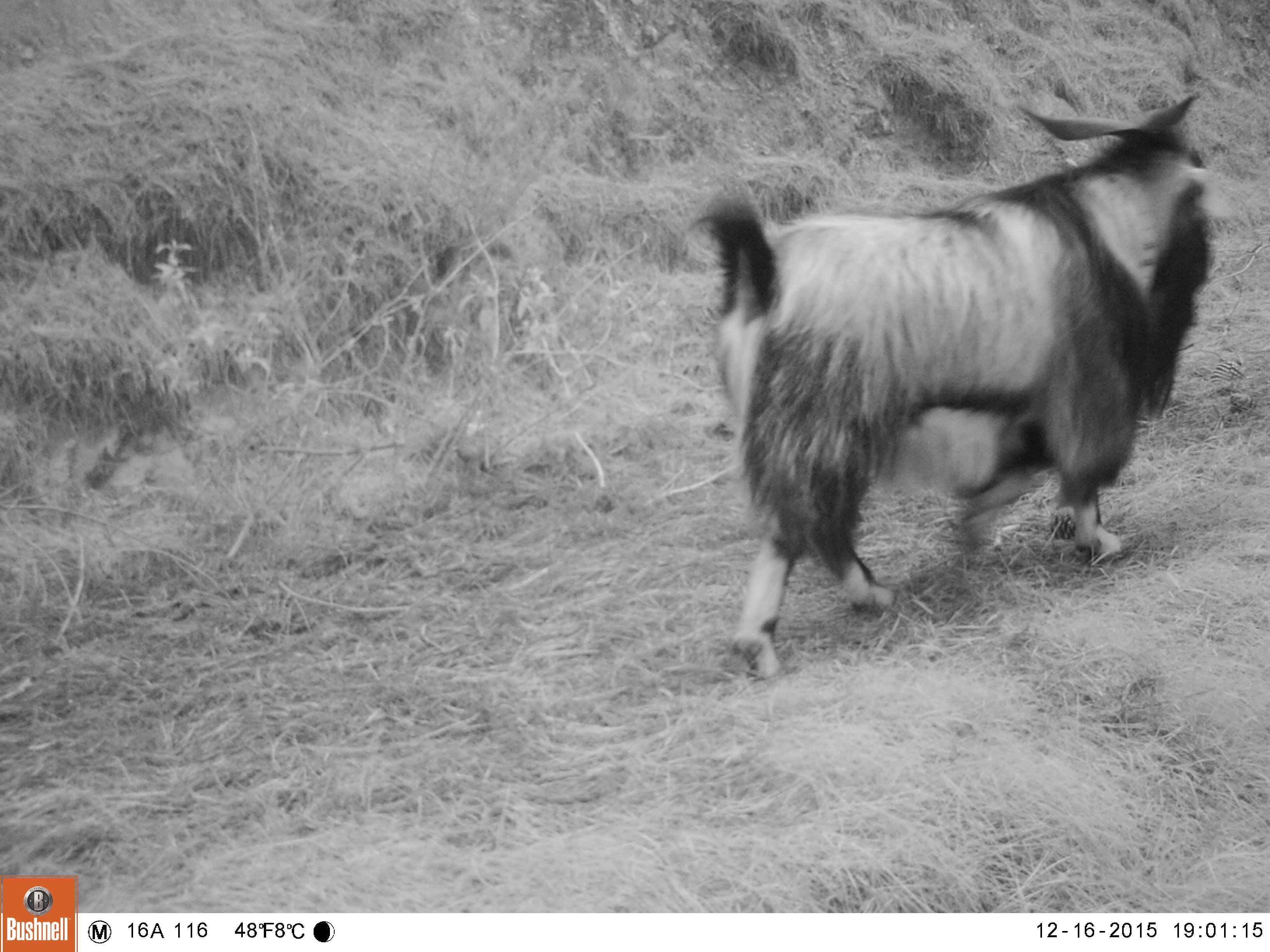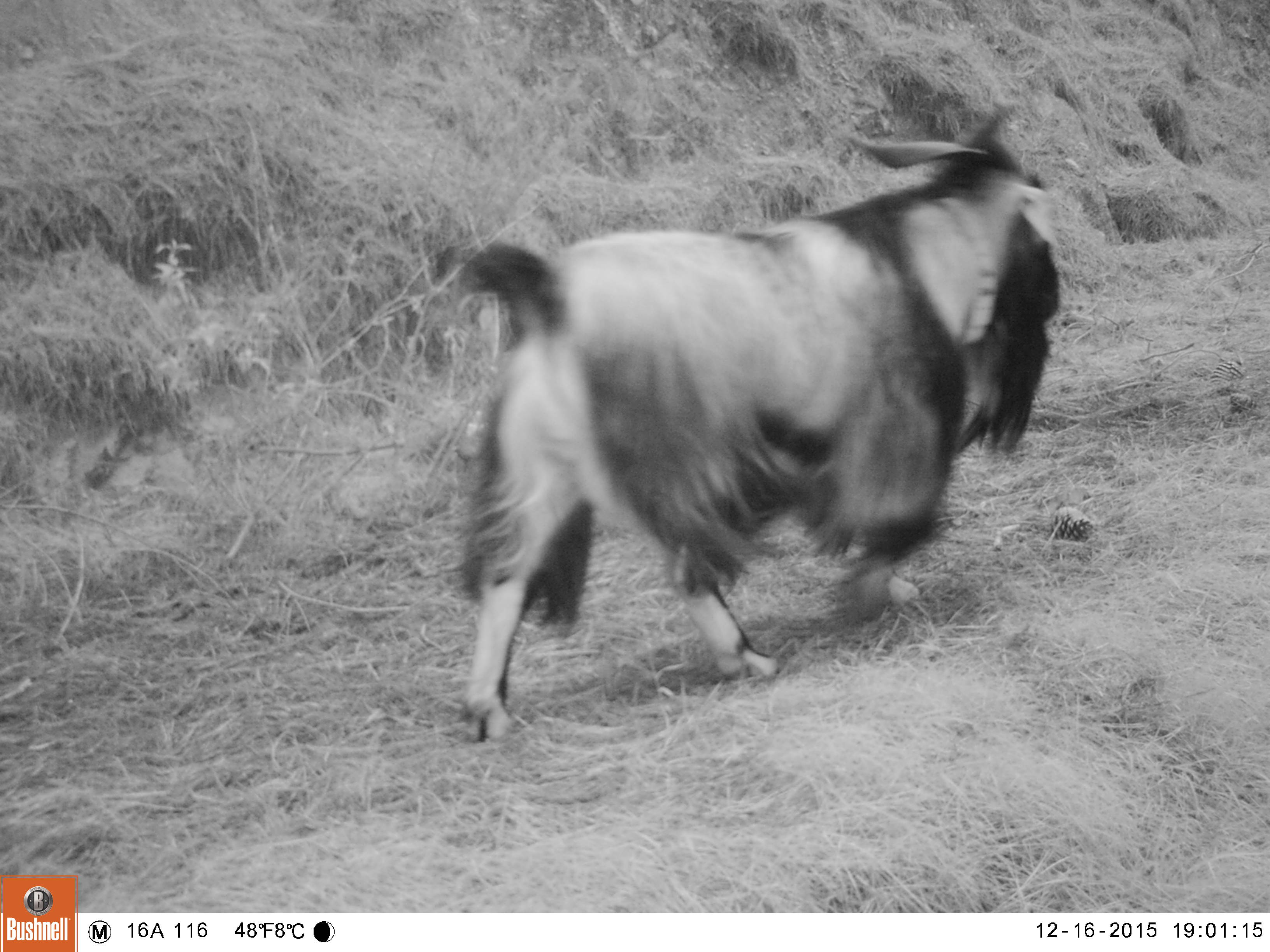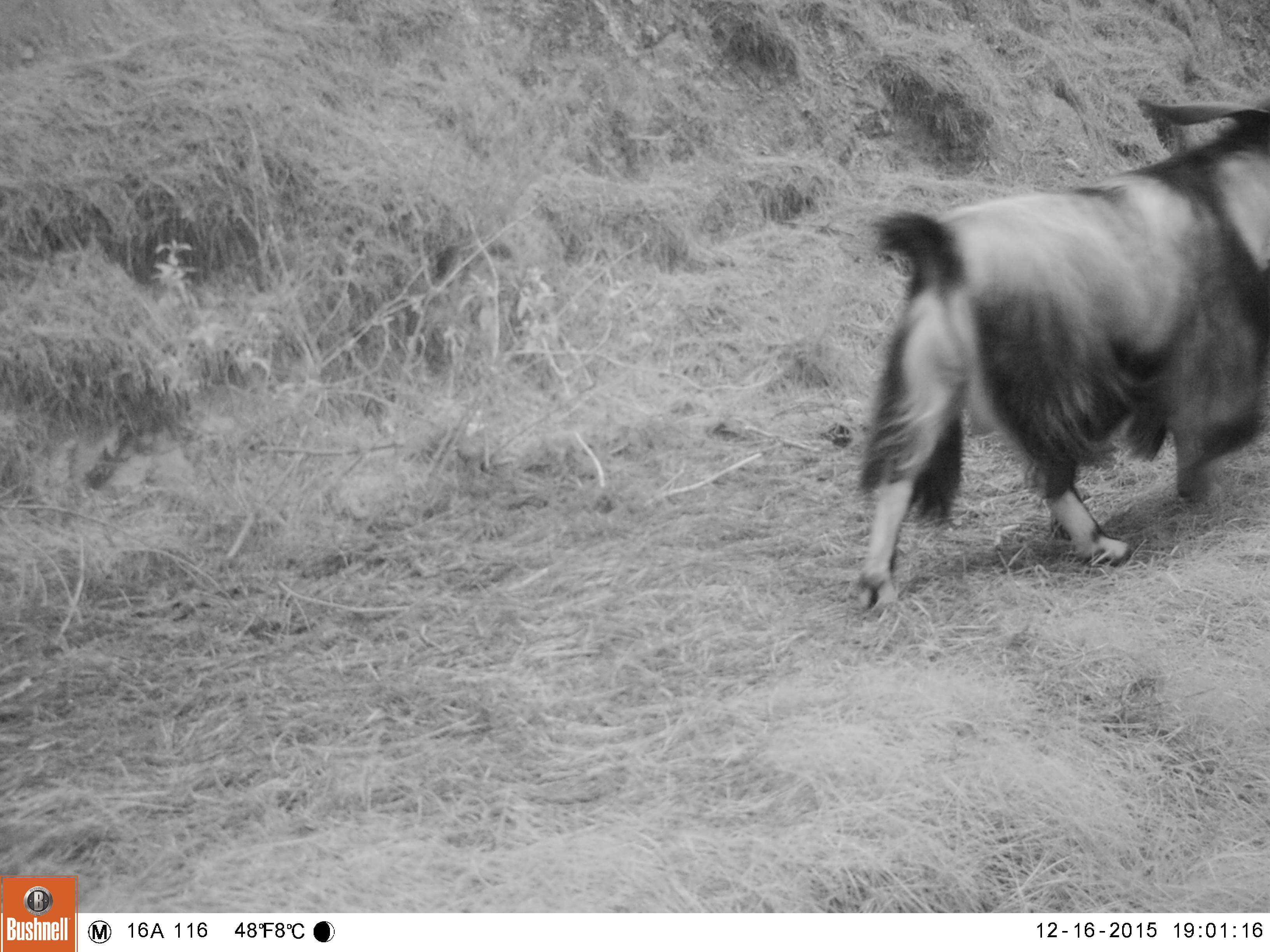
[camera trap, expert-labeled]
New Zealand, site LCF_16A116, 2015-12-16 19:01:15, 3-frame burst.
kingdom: Animalia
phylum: Chordata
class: Mammalia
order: Artiodactyla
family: Bovidae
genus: Capra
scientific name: Capra hircus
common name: goat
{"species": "goat (Capra hircus)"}